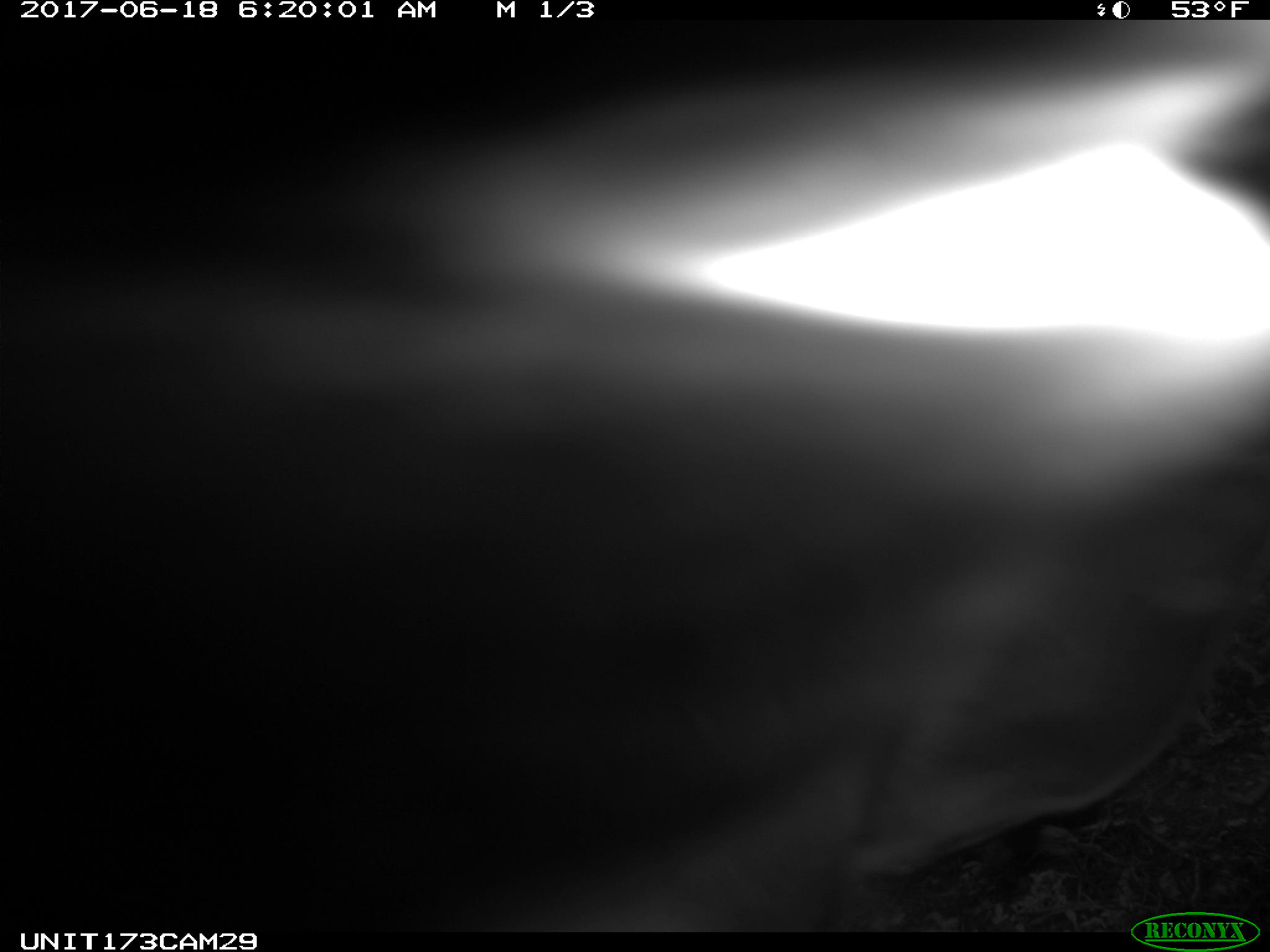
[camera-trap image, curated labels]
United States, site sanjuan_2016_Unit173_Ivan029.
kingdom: Animalia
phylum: Chordata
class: Mammalia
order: Artiodactyla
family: Cervidae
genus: Cervus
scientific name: Cervus elaphus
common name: red deer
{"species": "Cervus elaphus (red deer)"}